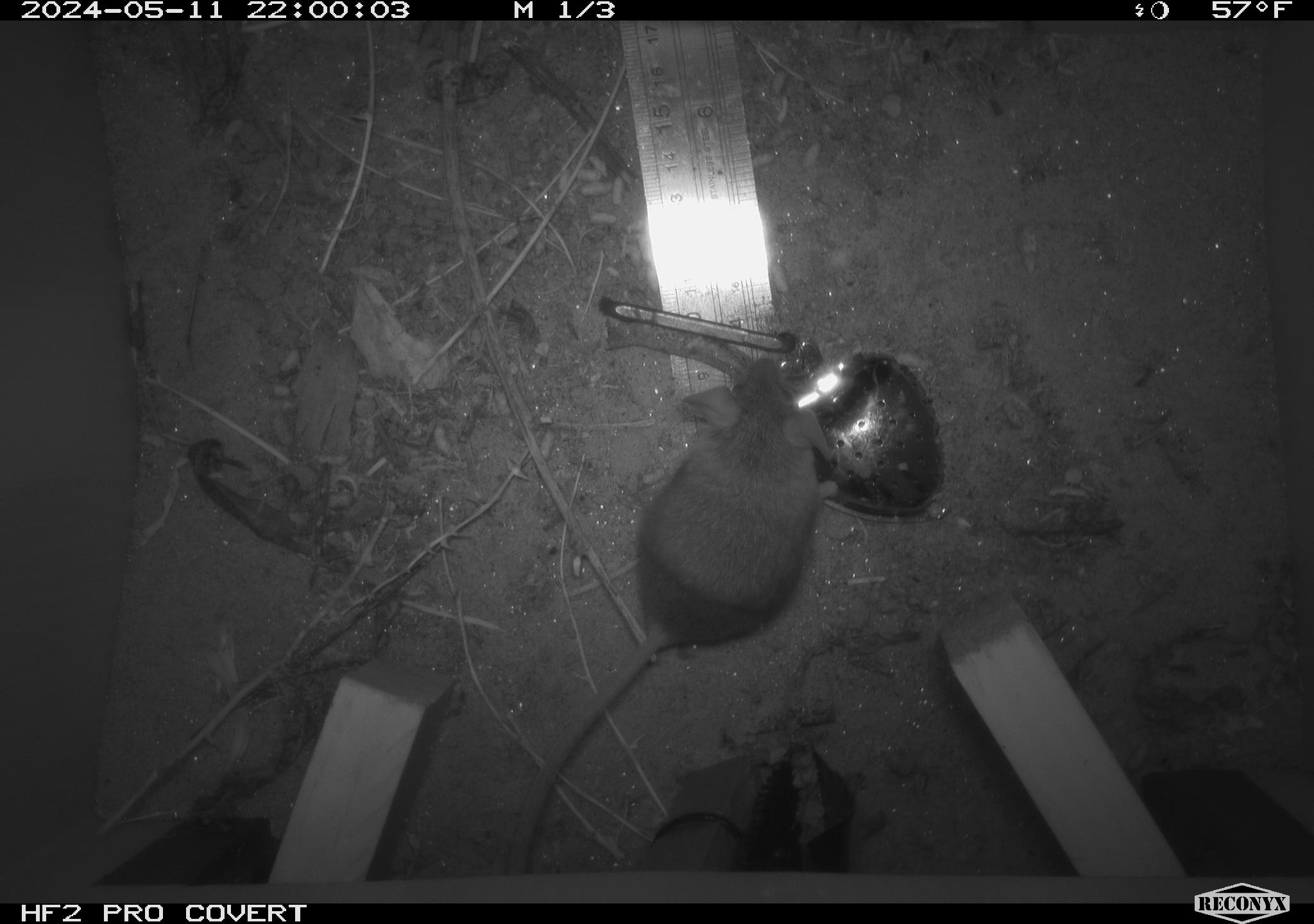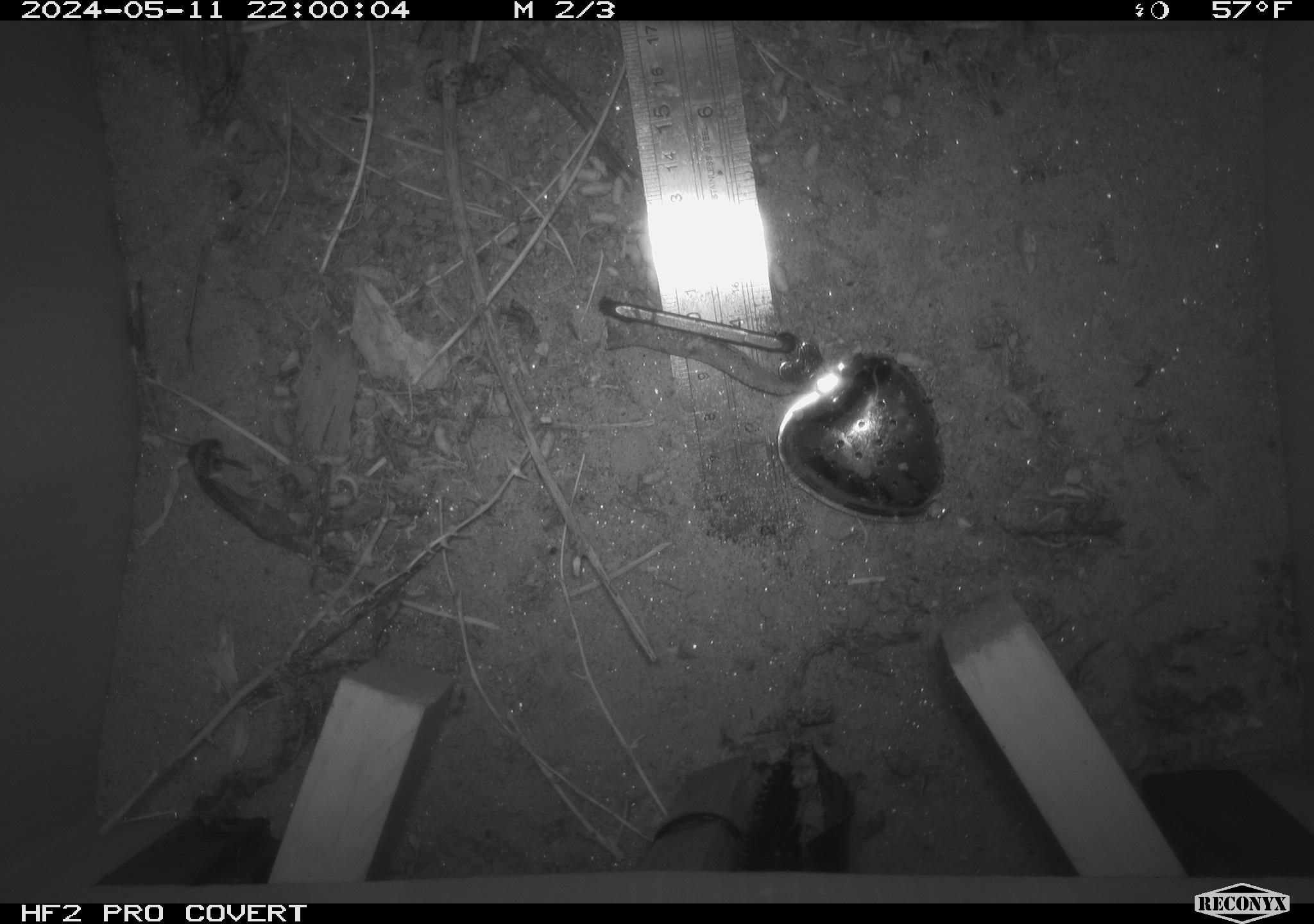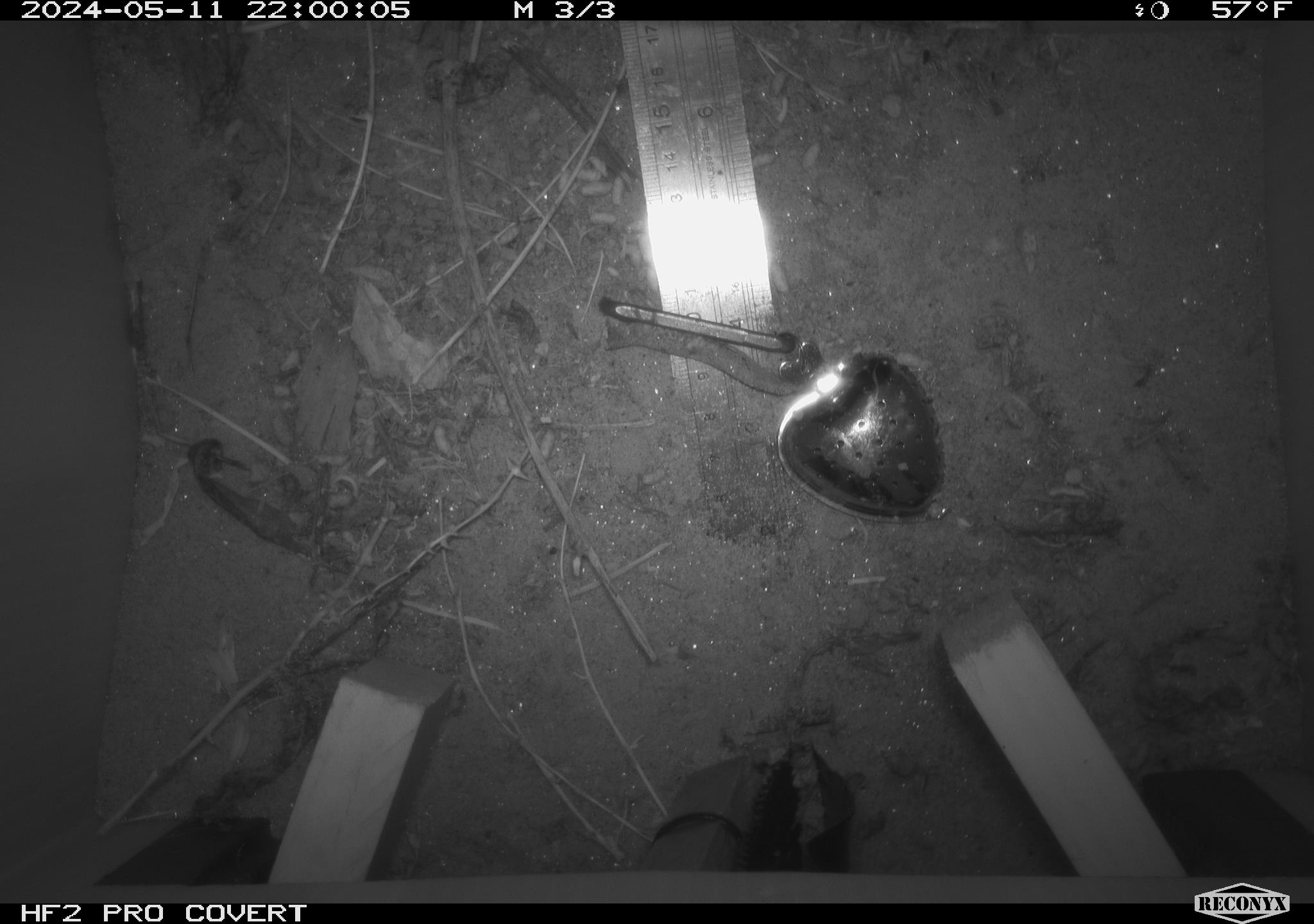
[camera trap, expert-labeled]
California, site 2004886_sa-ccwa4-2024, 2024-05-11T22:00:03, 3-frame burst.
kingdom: Animalia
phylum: Chordata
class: Mammalia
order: Rodentia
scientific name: Rodentia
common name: mouse species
Mouse species (Rodentia).